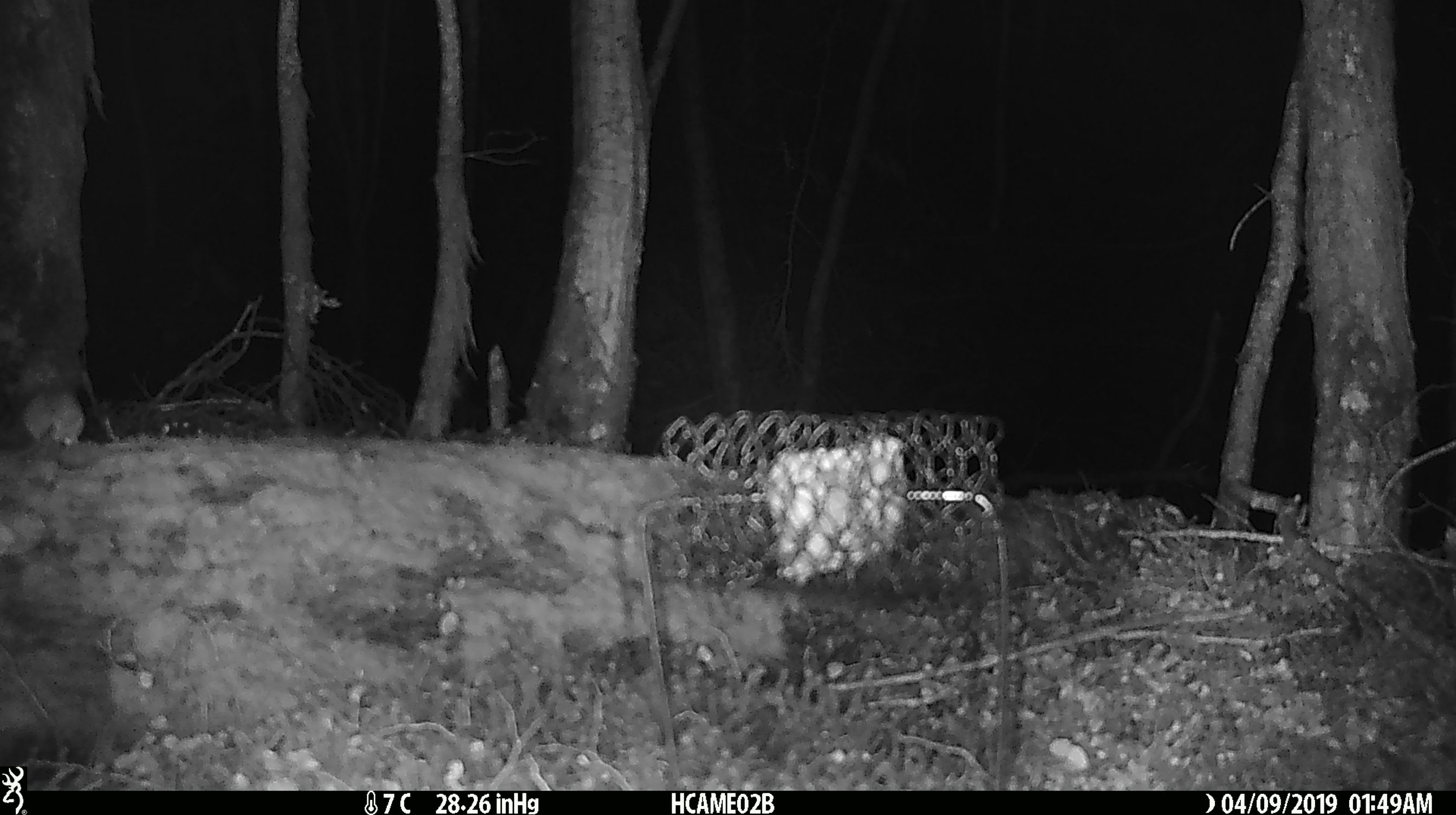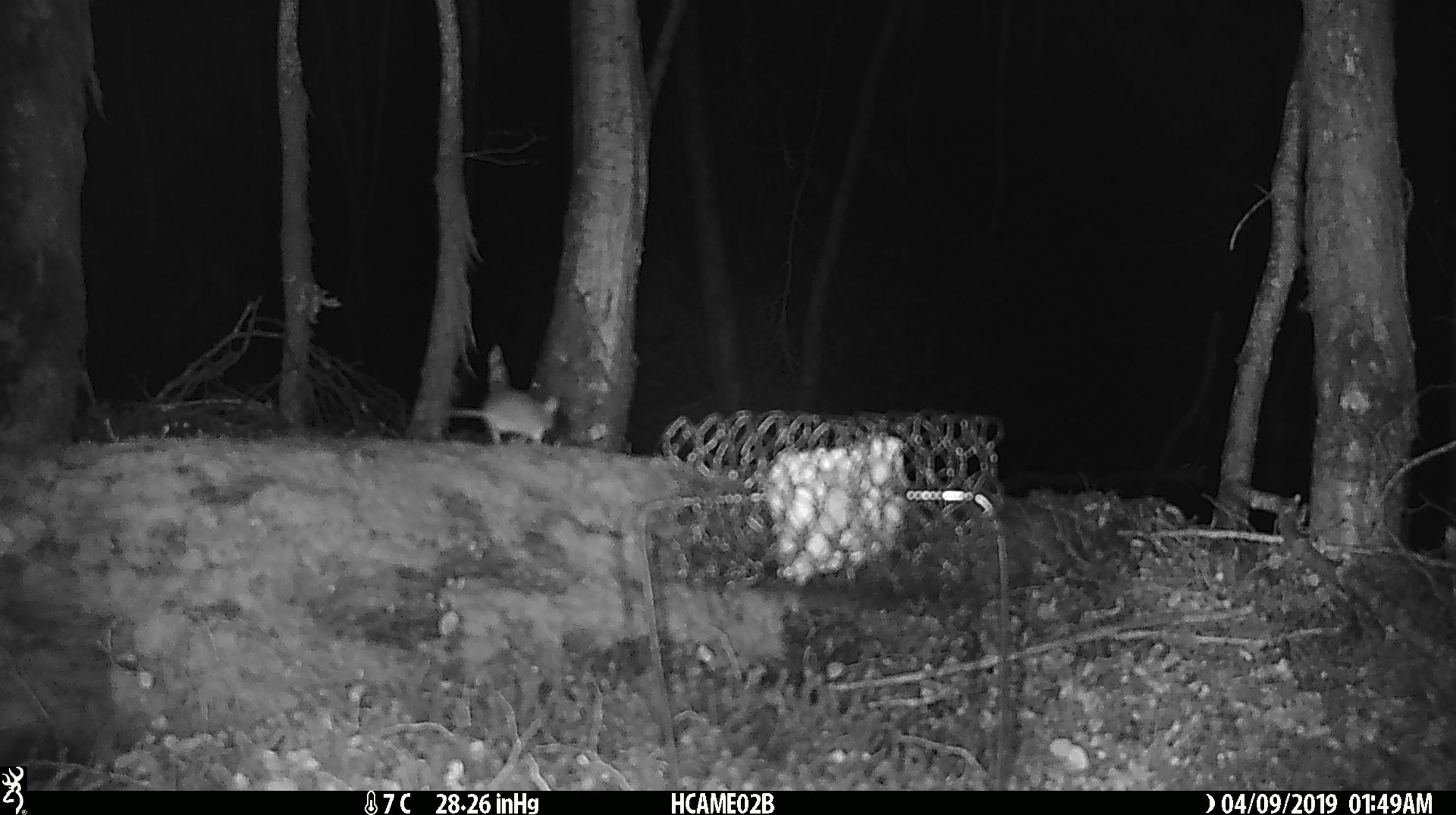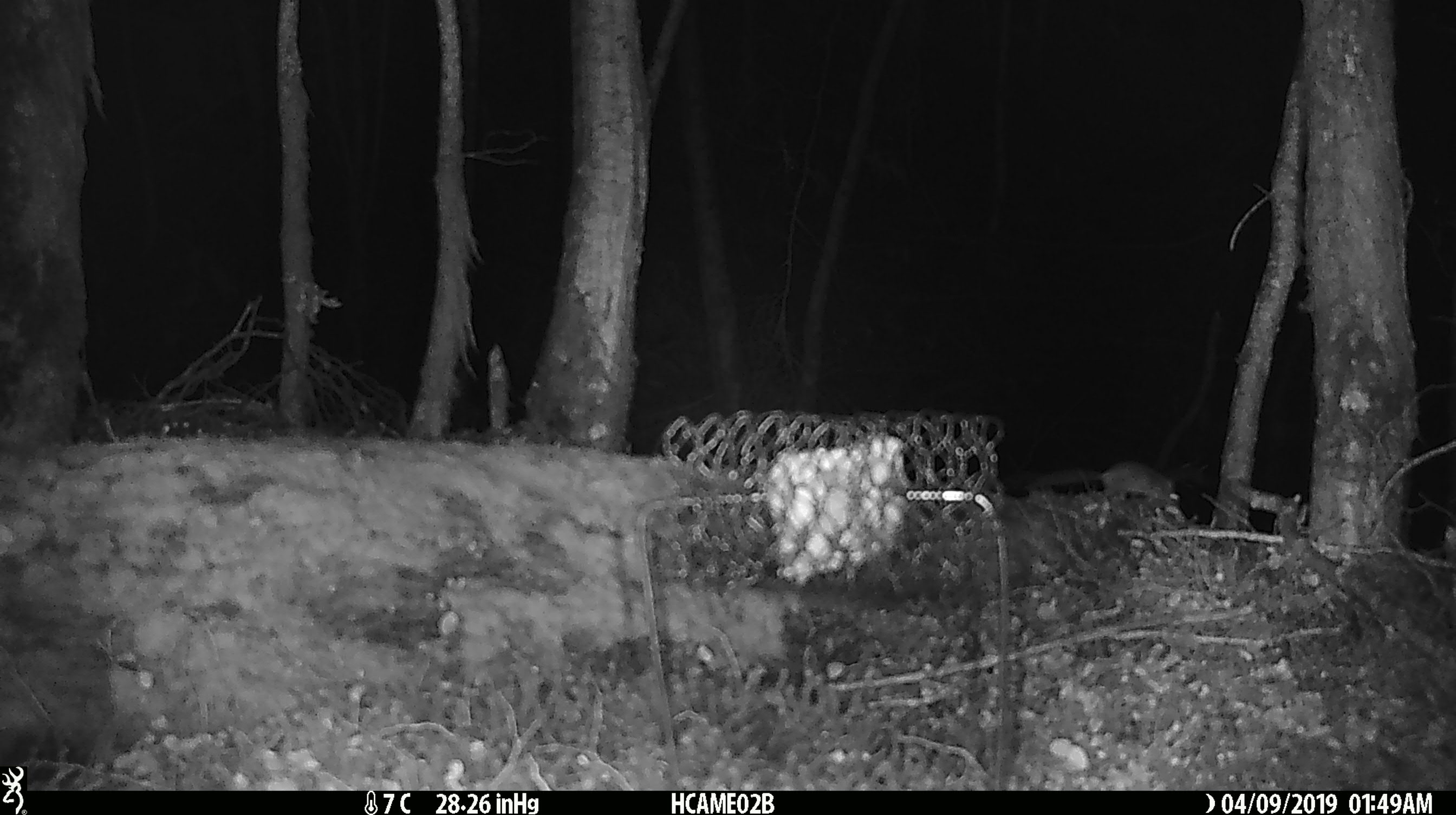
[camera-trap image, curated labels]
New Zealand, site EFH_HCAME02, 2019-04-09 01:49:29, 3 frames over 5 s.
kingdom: Animalia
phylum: Chordata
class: Mammalia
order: Rodentia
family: Muridae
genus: Mus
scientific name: Mus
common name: mouse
Mouse (Mus).